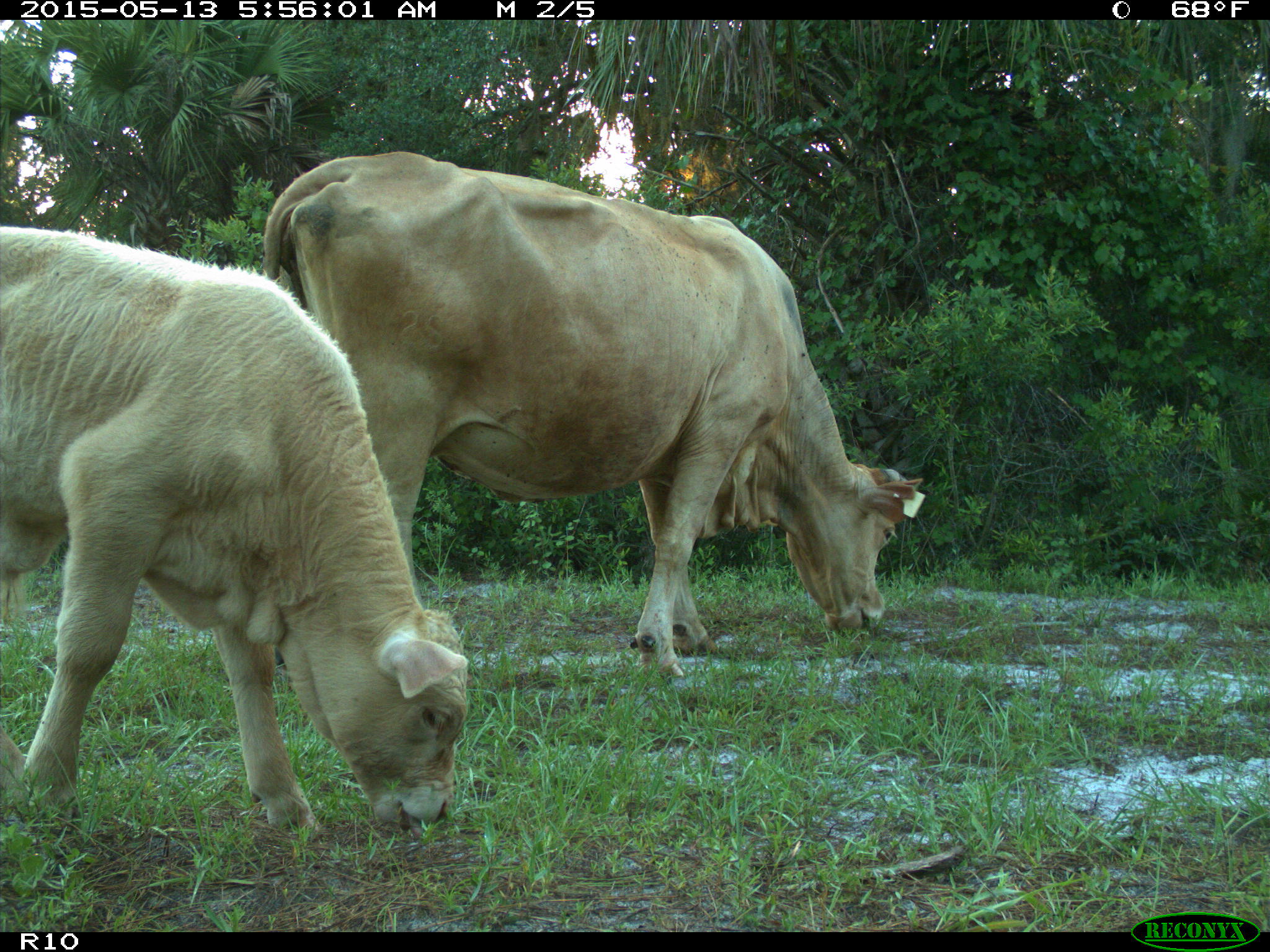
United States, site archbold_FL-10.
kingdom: Animalia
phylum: Chordata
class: Mammalia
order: Artiodactyla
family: Bovidae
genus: Bos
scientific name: Bos taurus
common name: domestic cow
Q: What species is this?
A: Bos taurus (domestic cow).